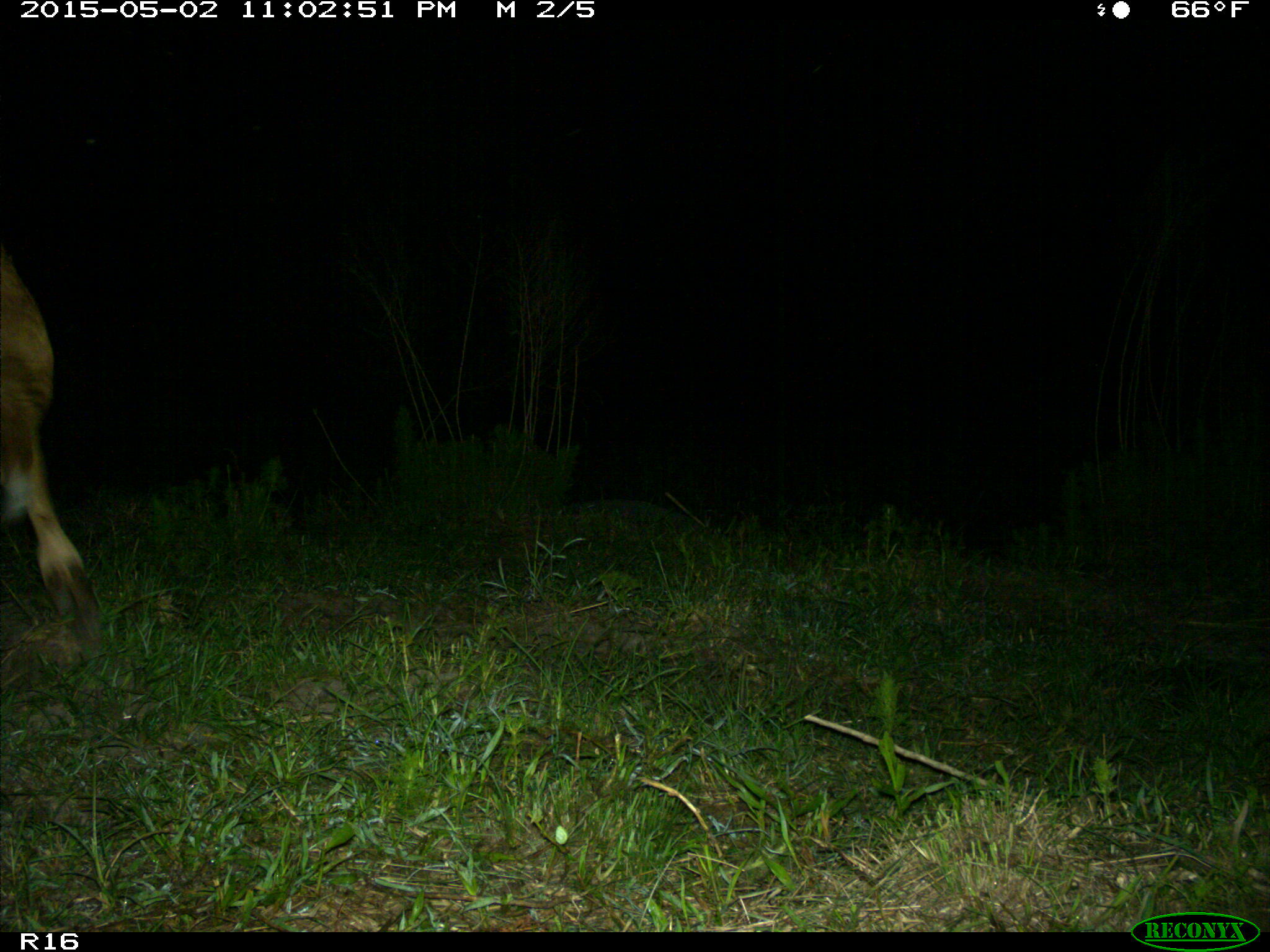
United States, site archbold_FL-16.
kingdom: Animalia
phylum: Chordata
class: Mammalia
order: Artiodactyla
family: Bovidae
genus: Bos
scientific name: Bos taurus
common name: domestic cow